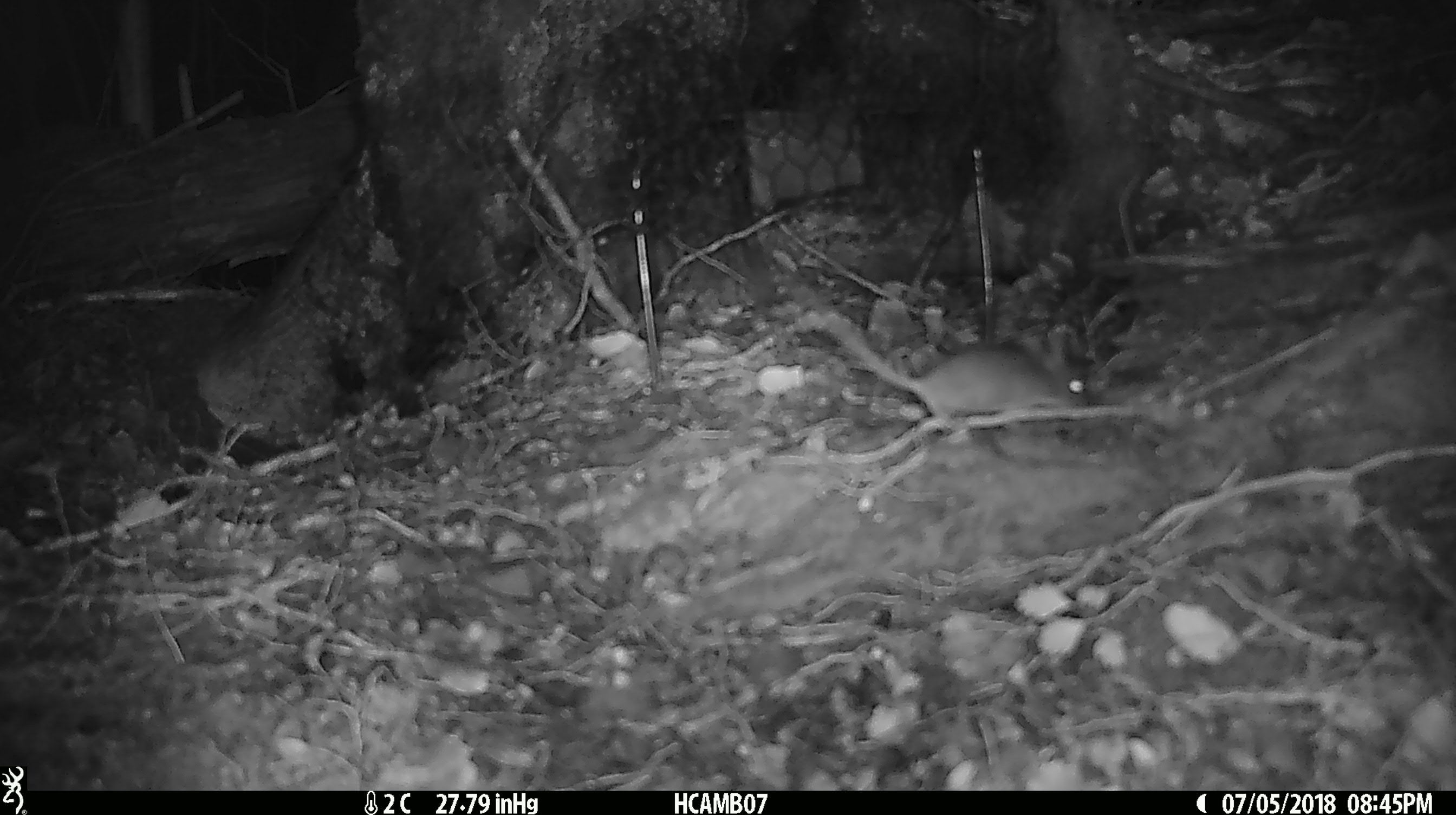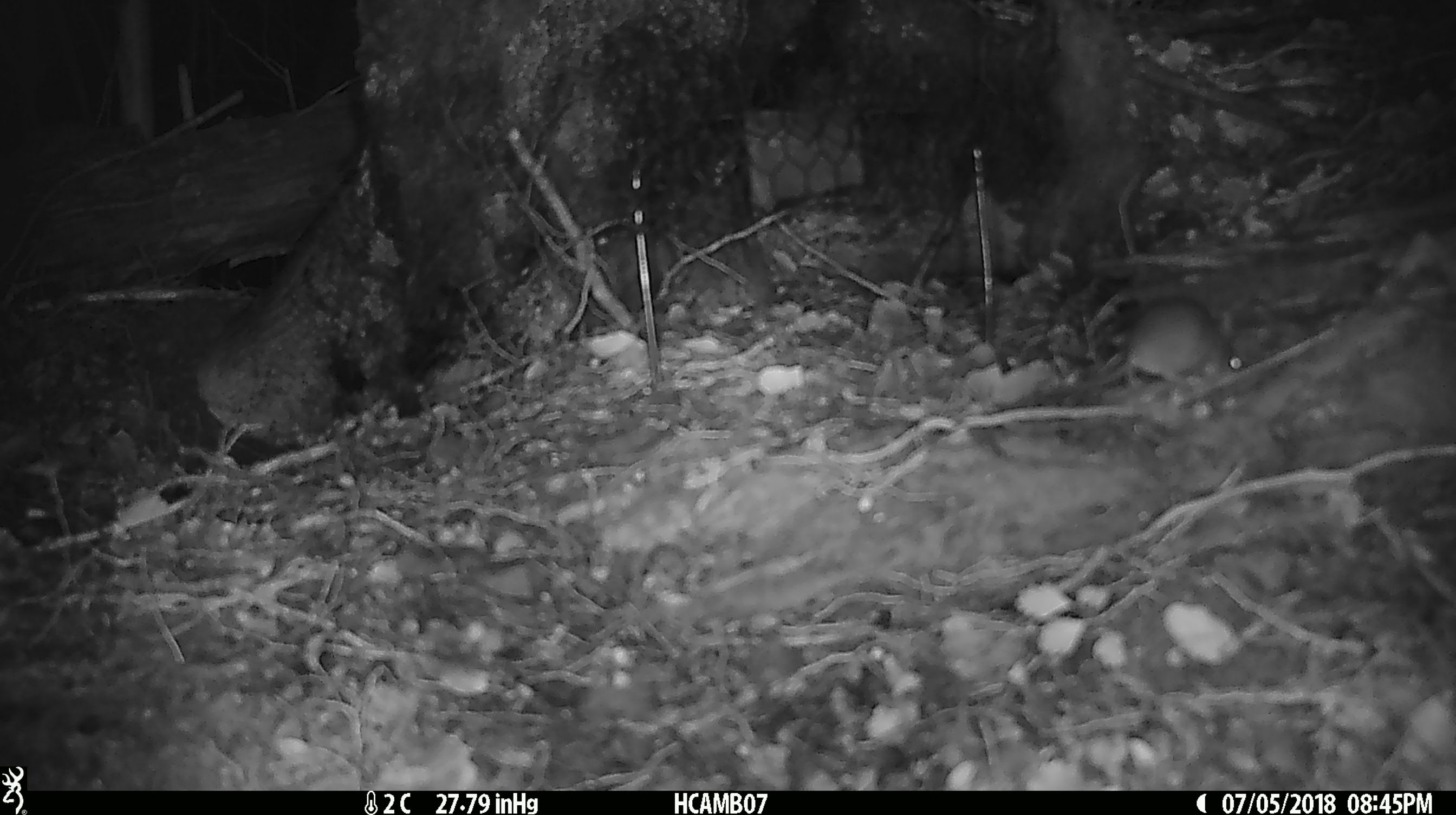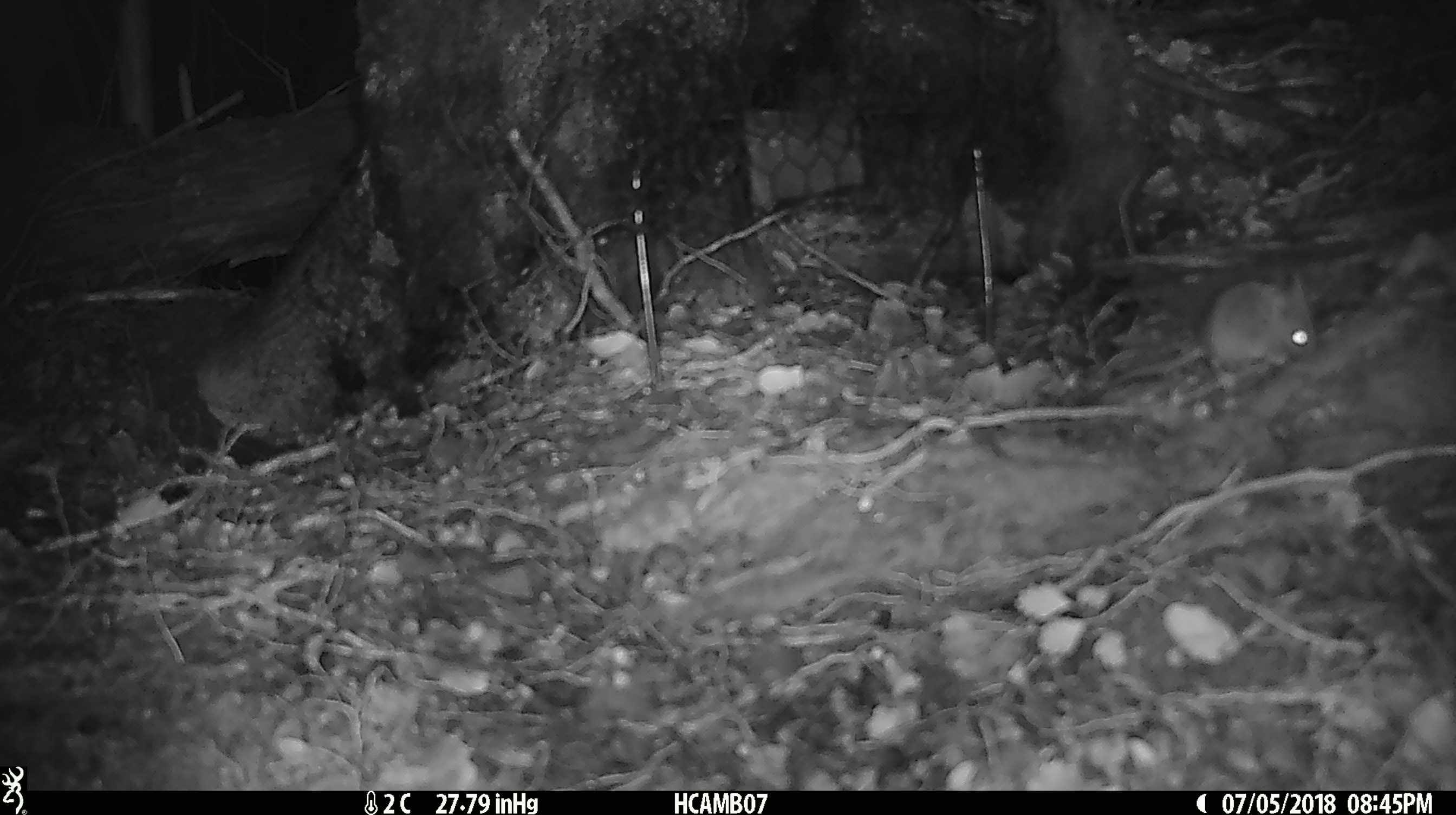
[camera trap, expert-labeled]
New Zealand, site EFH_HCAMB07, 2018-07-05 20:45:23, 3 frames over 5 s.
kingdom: Animalia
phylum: Chordata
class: Mammalia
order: Rodentia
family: Muridae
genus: Mus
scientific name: Mus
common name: mouse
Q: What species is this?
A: Mouse (Mus).